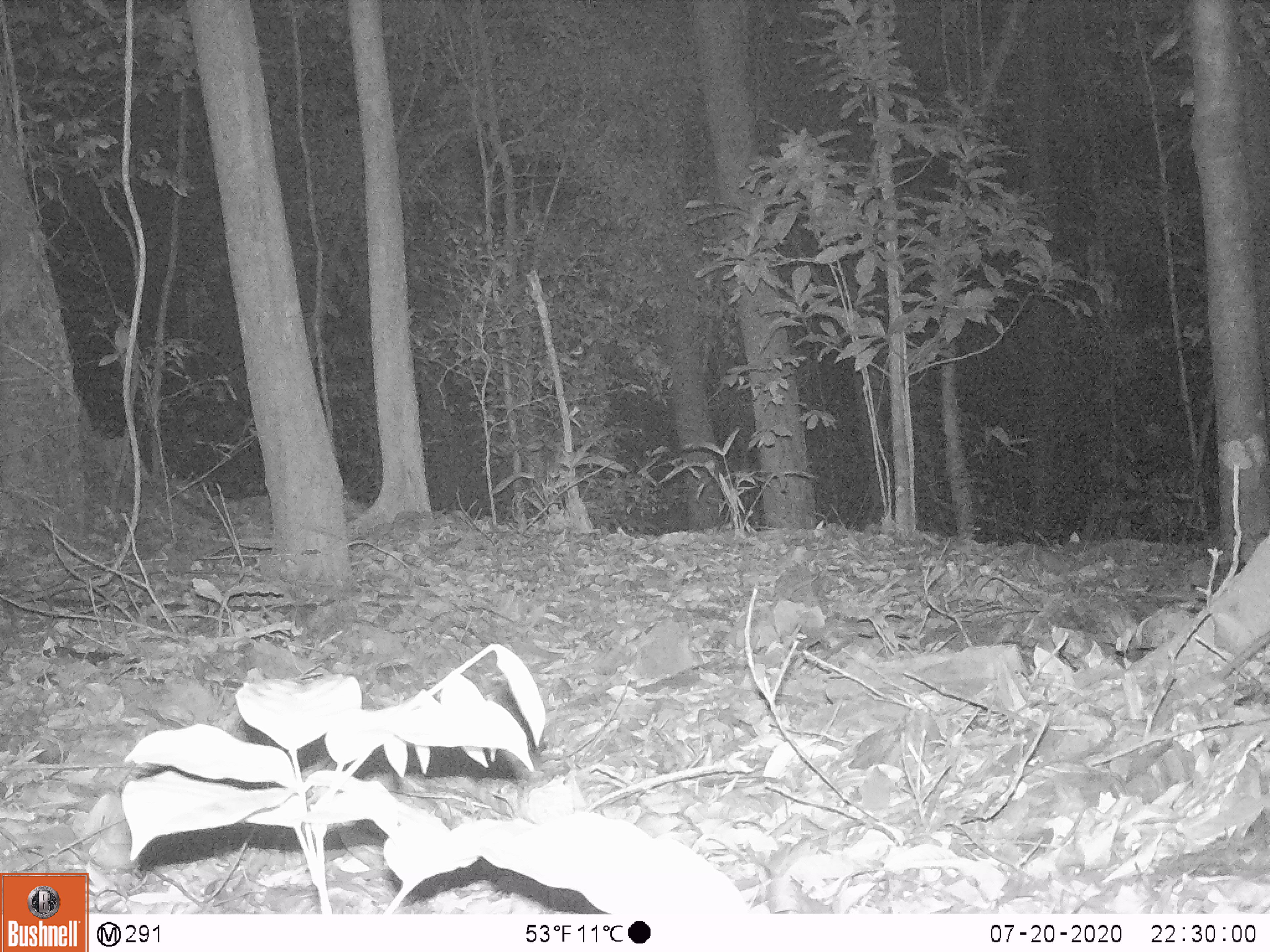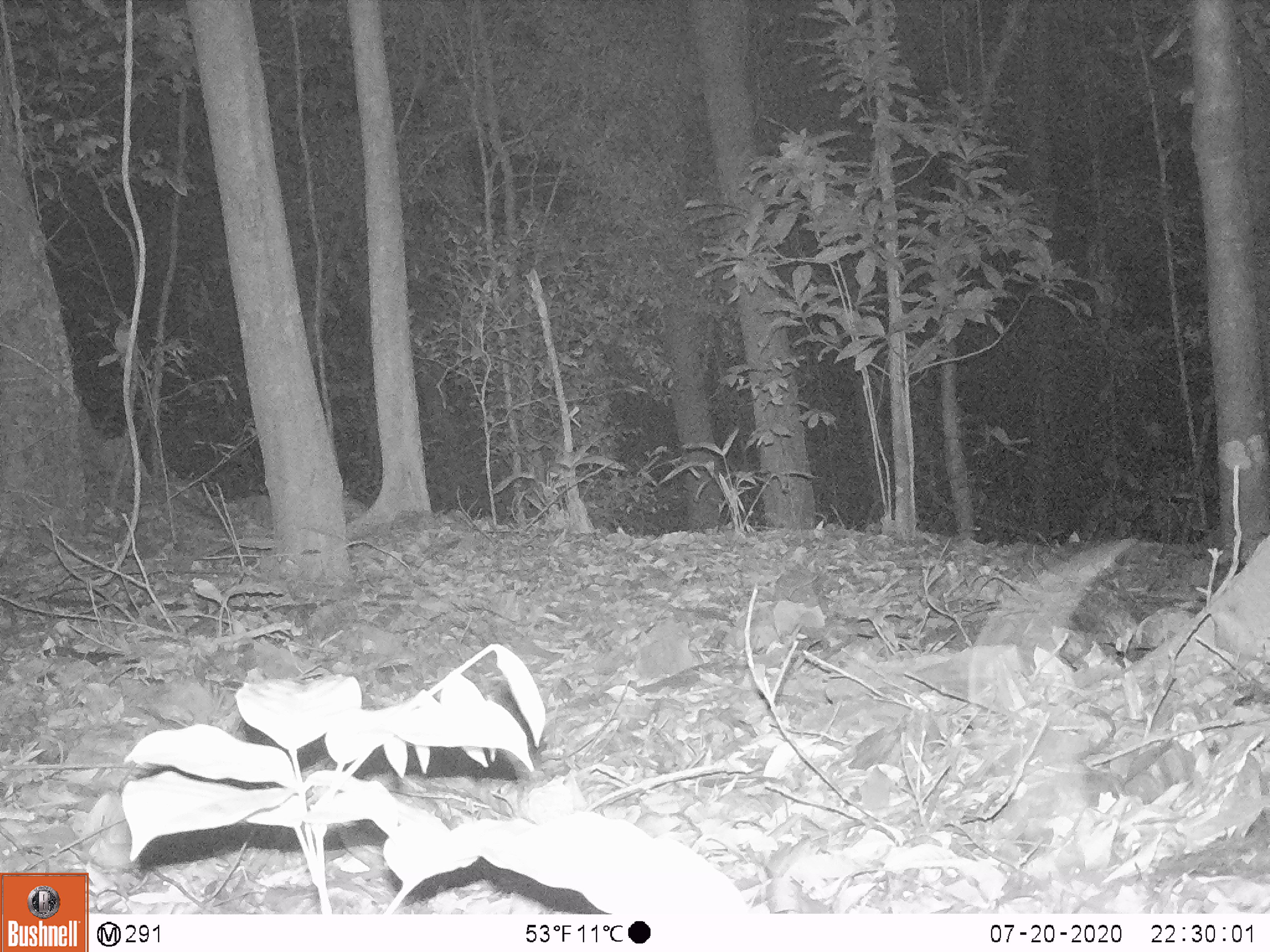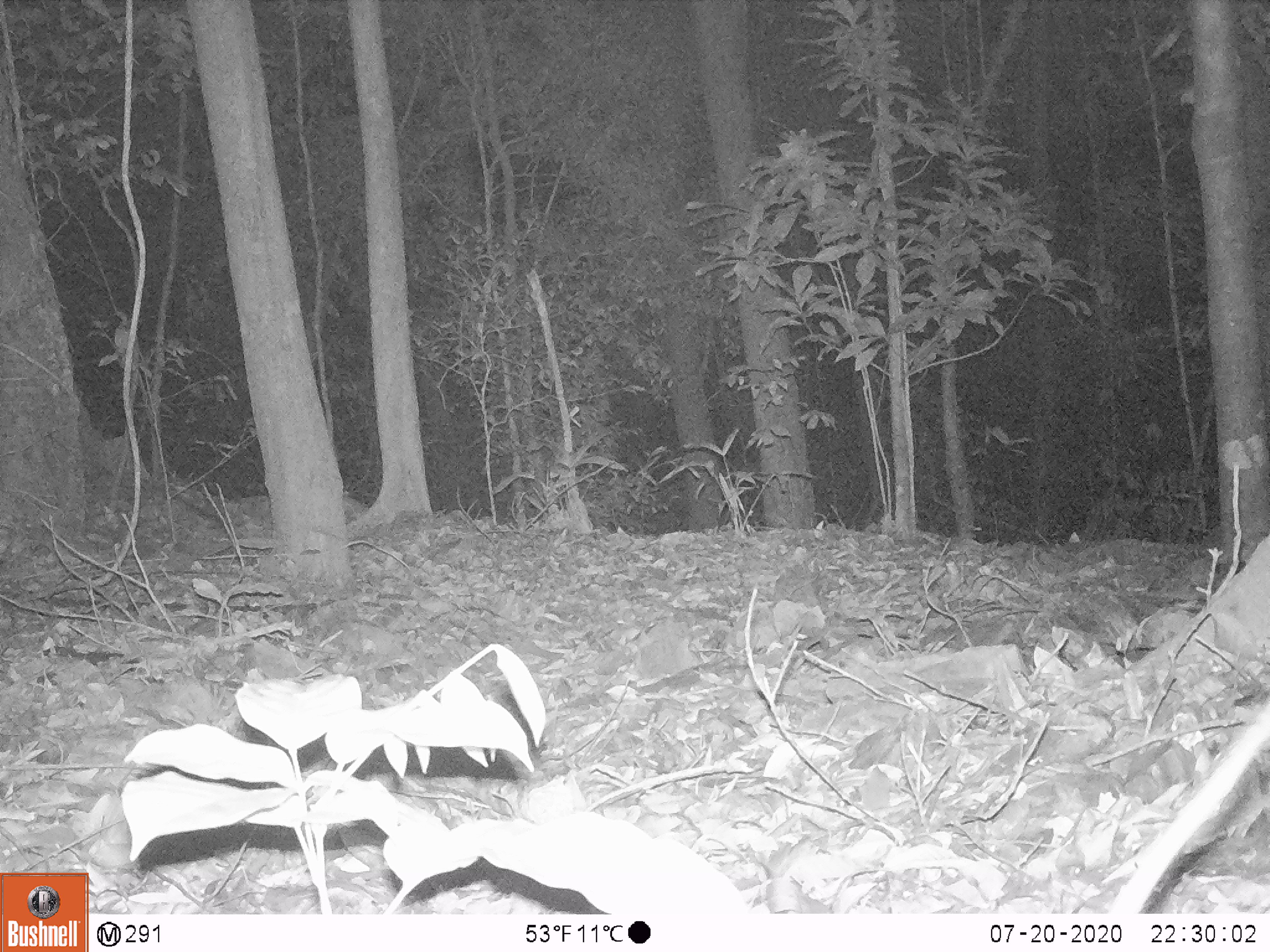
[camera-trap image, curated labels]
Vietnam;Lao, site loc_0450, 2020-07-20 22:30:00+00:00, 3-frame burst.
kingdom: Animalia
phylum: Chordata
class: Mammalia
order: Rodentia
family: Muridae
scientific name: Muridae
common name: old-world mice and rats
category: unidentified murid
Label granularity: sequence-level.